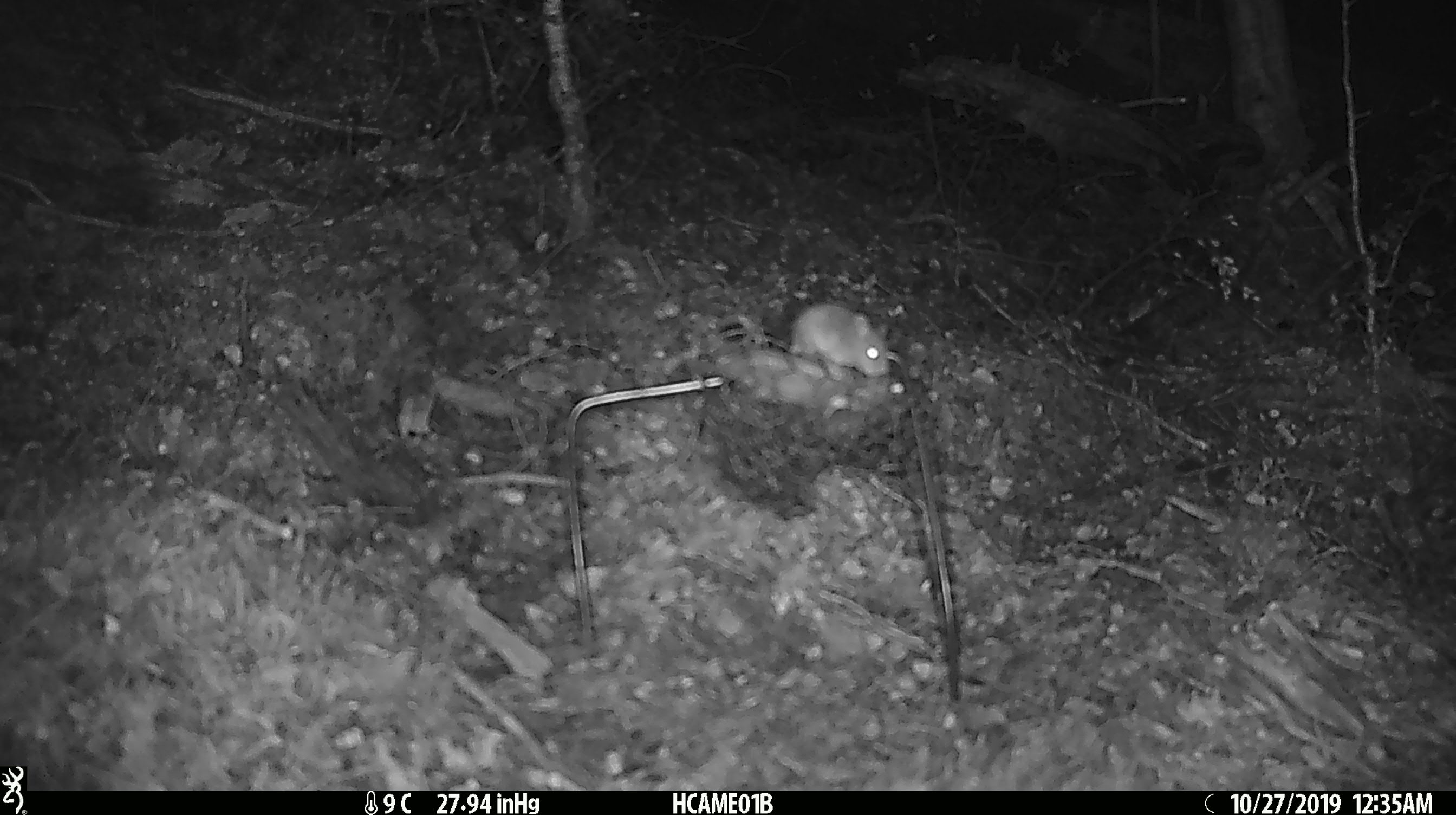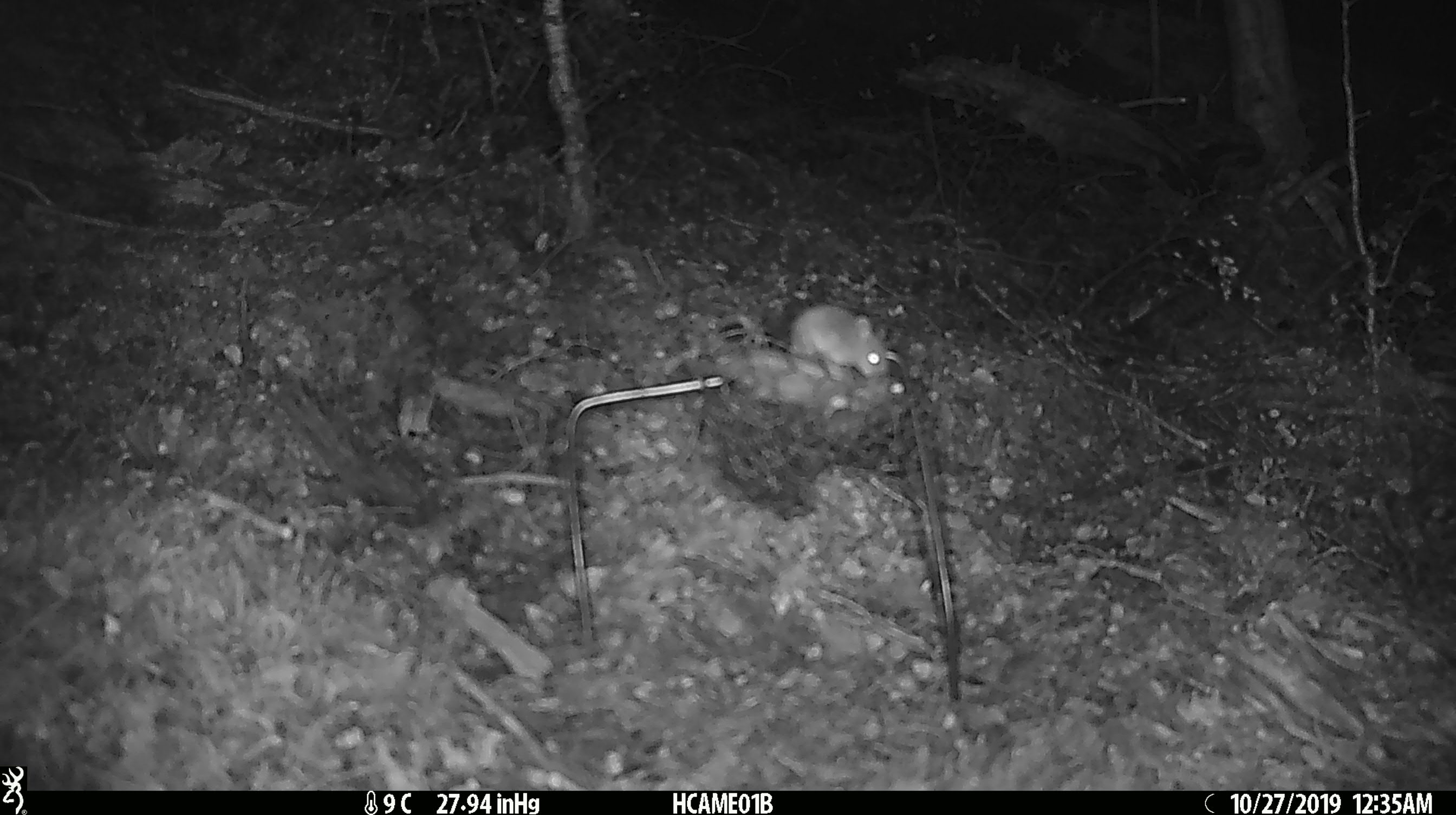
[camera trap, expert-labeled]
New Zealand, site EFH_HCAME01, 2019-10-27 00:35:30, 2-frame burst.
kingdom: Animalia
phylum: Chordata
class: Mammalia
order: Rodentia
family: Muridae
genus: Mus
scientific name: Mus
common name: mouse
Mouse (Mus).